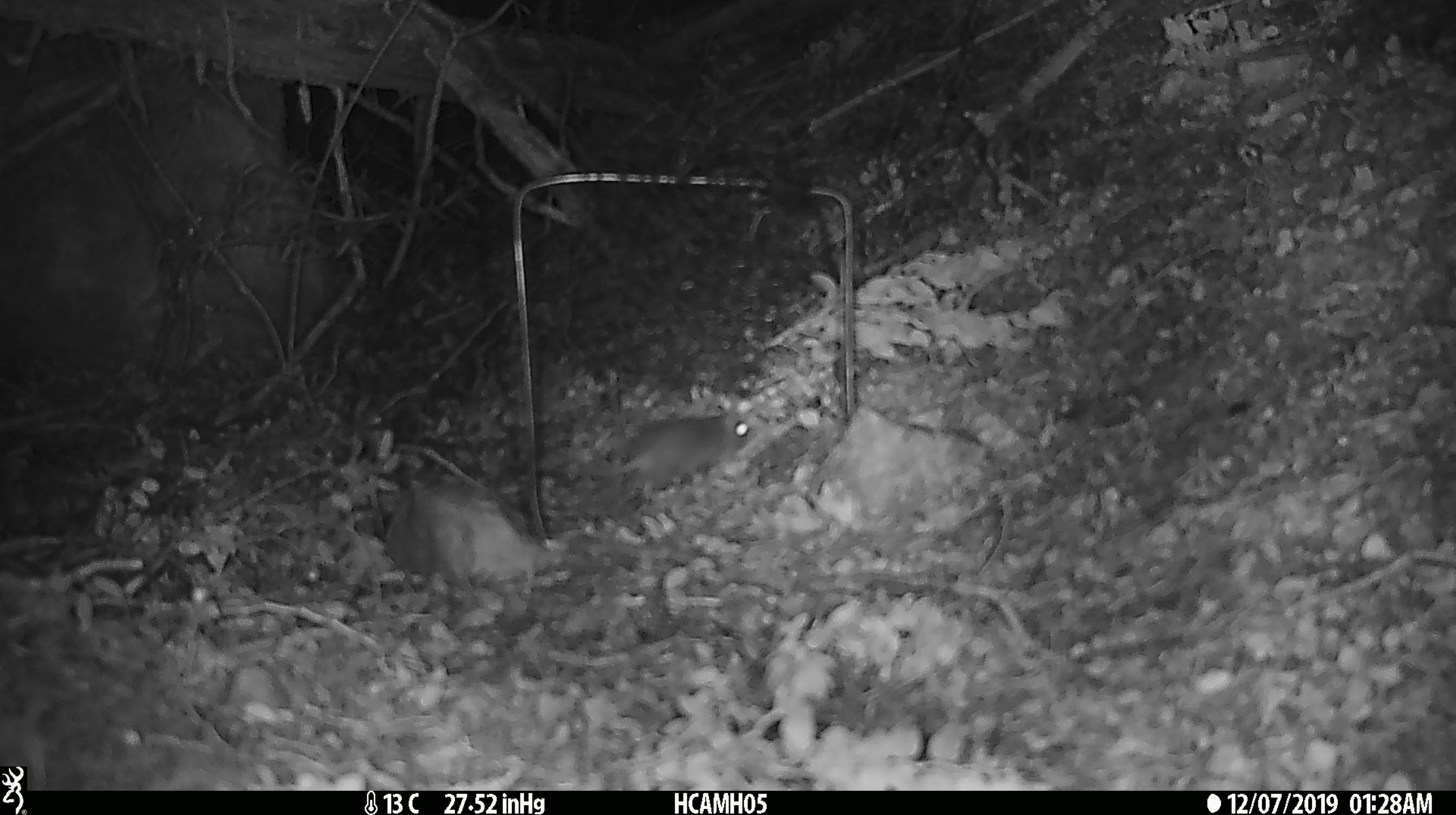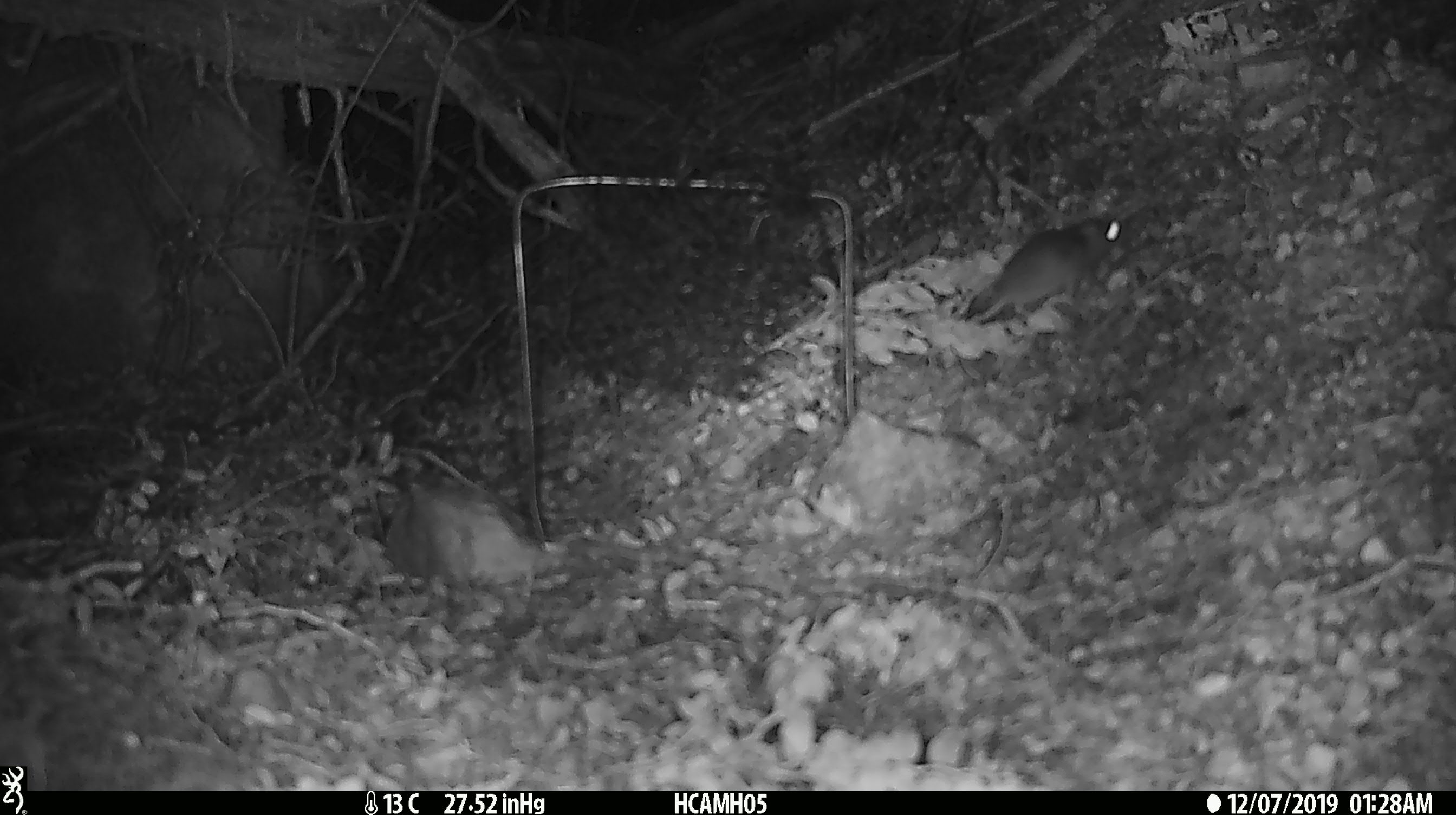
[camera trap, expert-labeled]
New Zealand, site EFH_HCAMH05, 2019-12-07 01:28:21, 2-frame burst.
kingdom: Animalia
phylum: Chordata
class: Mammalia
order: Rodentia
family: Muridae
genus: Mus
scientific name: Mus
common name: mouse